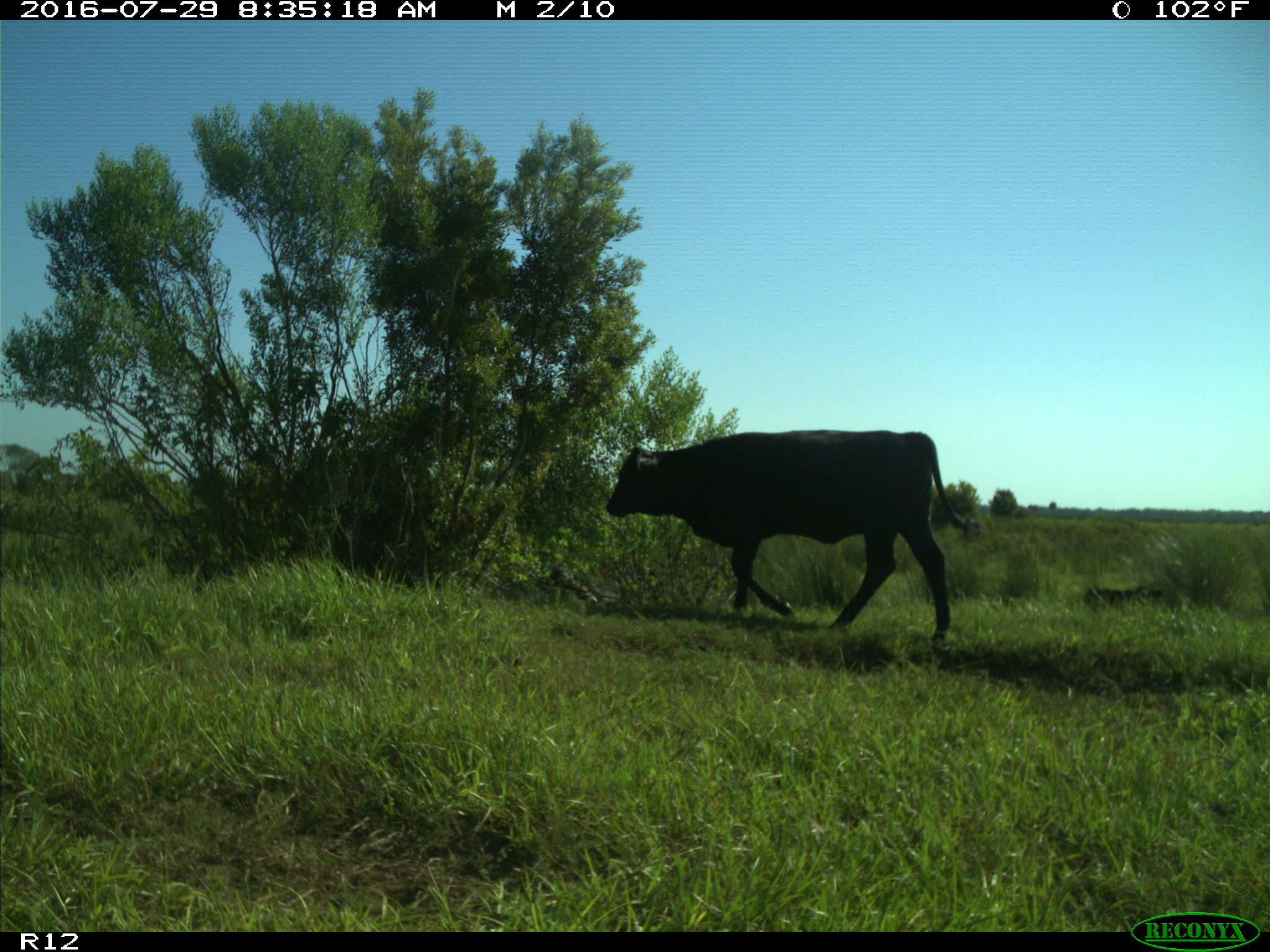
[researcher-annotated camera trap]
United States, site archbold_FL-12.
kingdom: Animalia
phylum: Chordata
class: Mammalia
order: Artiodactyla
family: Bovidae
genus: Bos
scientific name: Bos taurus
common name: domestic cow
Bos taurus (domestic cow).